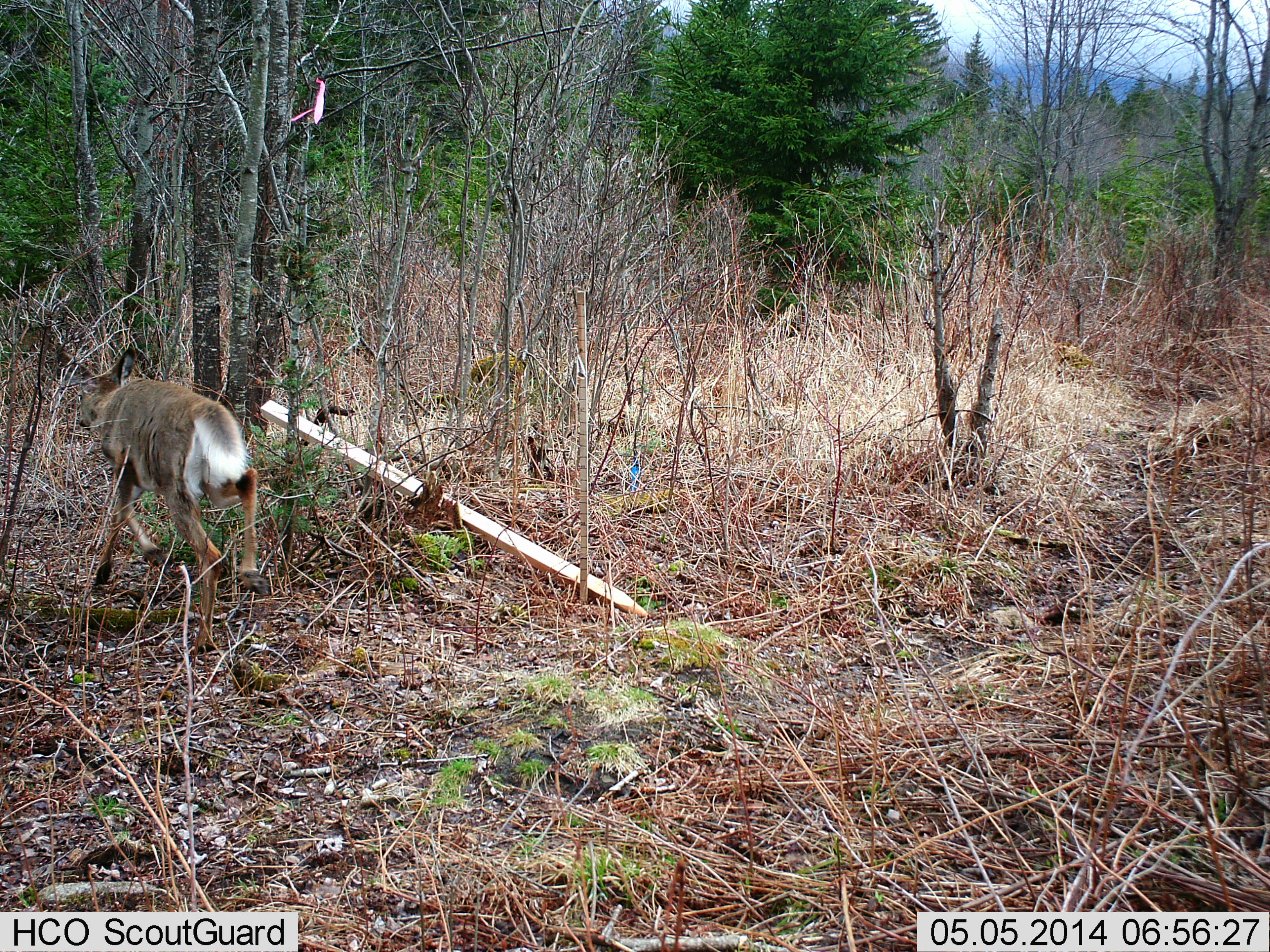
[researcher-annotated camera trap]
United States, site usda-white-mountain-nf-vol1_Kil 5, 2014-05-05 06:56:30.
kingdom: Animalia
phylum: Chordata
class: Mammalia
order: Artiodactyla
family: Cervidae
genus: Odocoileus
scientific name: Odocoileus virginianus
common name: white-tailed deer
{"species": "white-tailed deer (Odocoileus virginianus)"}